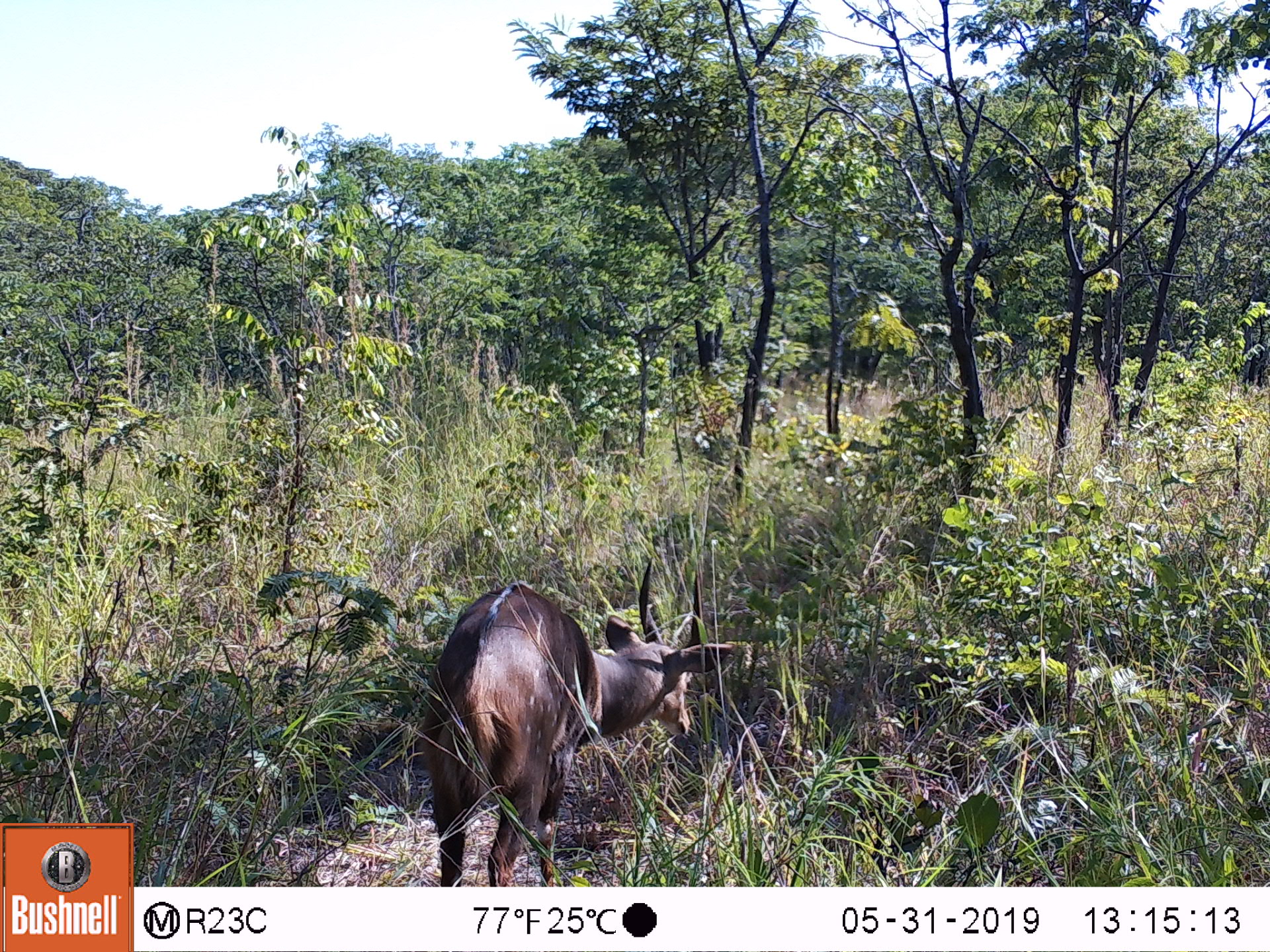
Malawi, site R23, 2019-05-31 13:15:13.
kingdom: Animalia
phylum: Chordata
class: Mammalia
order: Artiodactyla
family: Bovidae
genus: Tragelaphus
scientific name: Tragelaphus sylvaticus sylvaticus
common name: cape bushbuck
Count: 1.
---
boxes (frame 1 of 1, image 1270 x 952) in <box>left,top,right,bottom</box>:
cape bushbuck: <box>423,556,740,882</box>